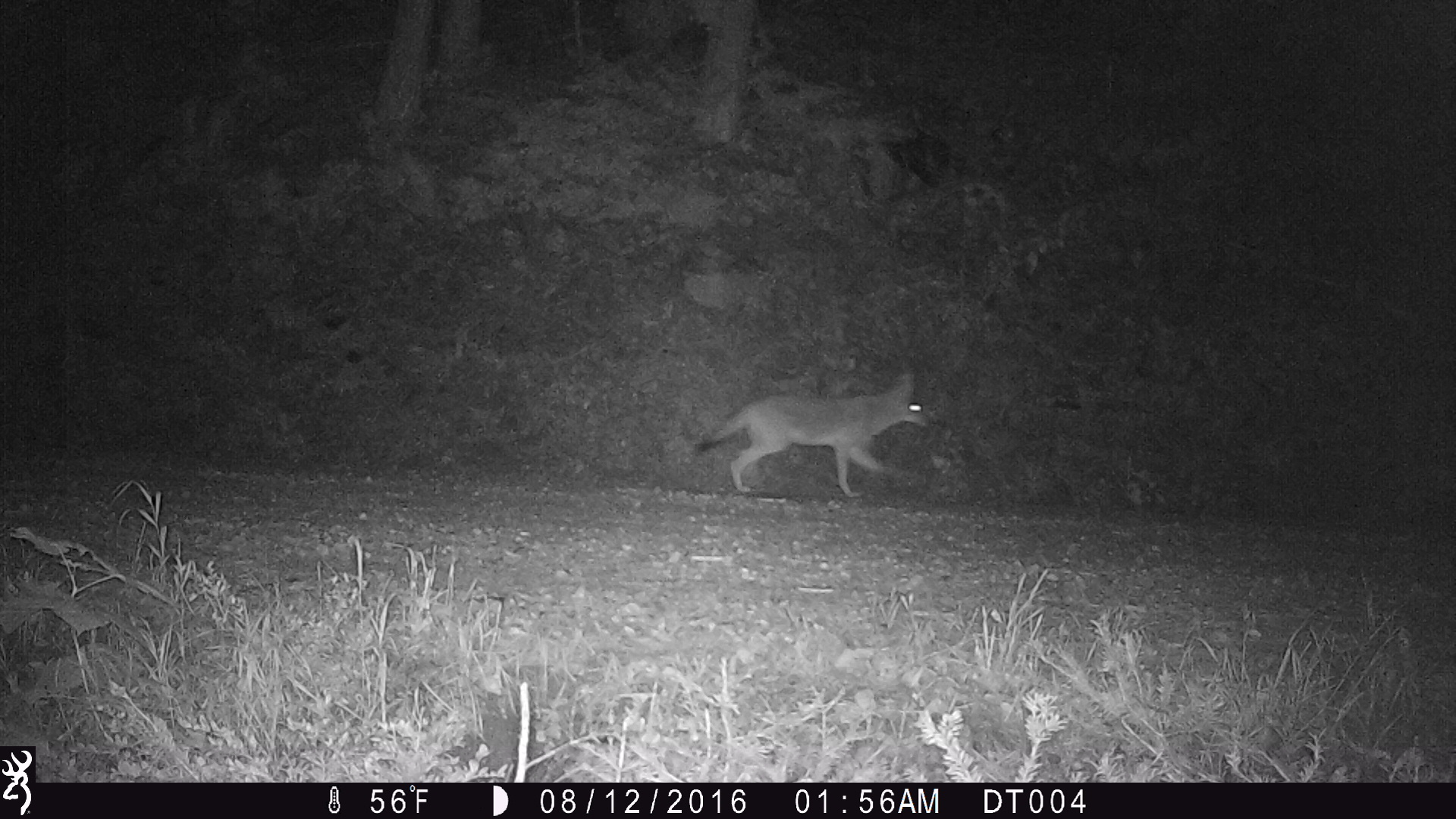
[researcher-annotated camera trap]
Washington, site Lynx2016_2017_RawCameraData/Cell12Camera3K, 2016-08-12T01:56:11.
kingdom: Animalia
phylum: Chordata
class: Mammalia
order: Carnivora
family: Canidae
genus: Canis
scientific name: Canis latrans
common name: coyote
Canis latrans (coyote). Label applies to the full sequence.